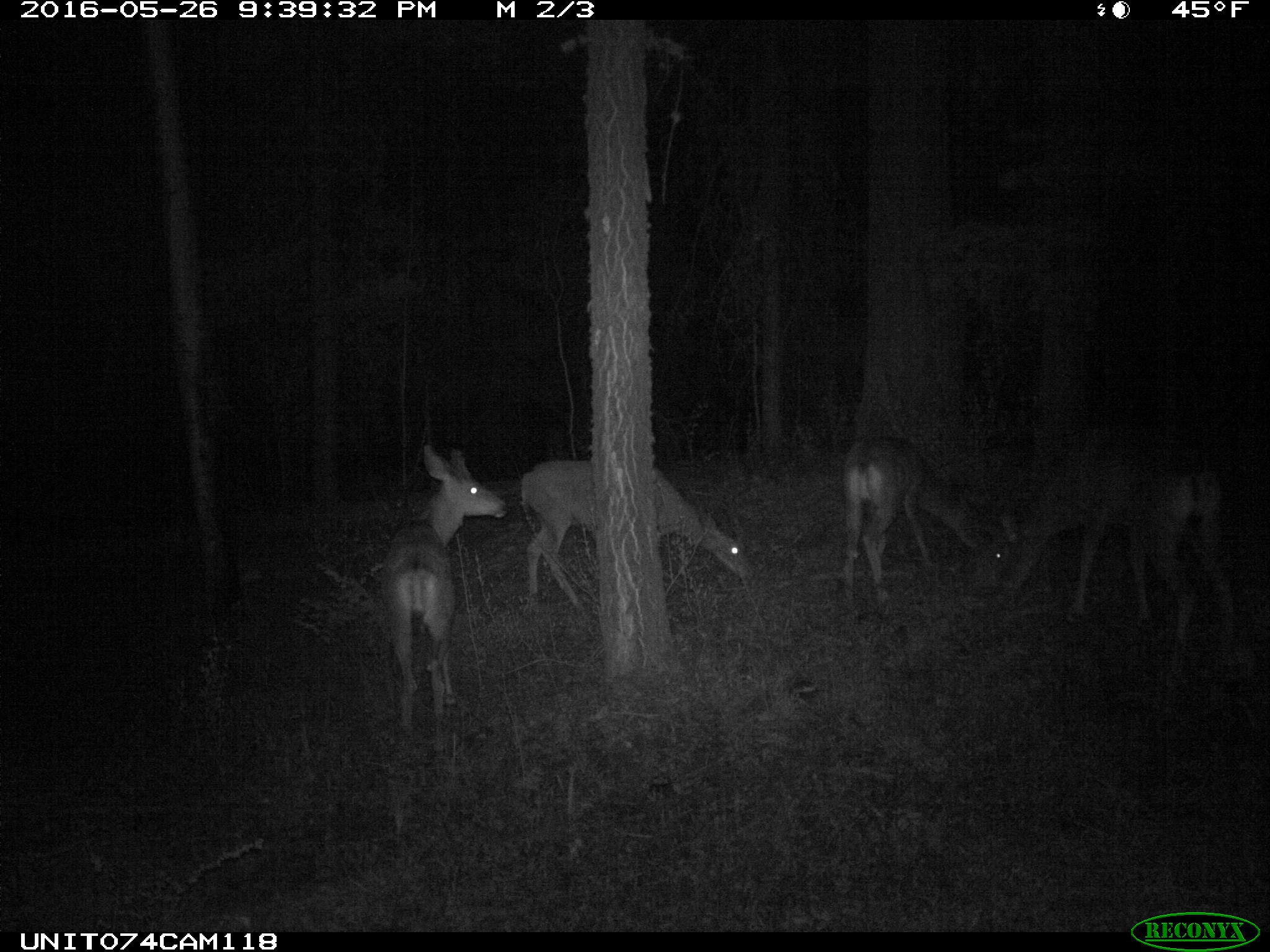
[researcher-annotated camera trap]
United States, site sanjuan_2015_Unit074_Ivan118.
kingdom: Animalia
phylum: Chordata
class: Mammalia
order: Artiodactyla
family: Cervidae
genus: Odocoileus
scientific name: Odocoileus hemionus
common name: mule deer